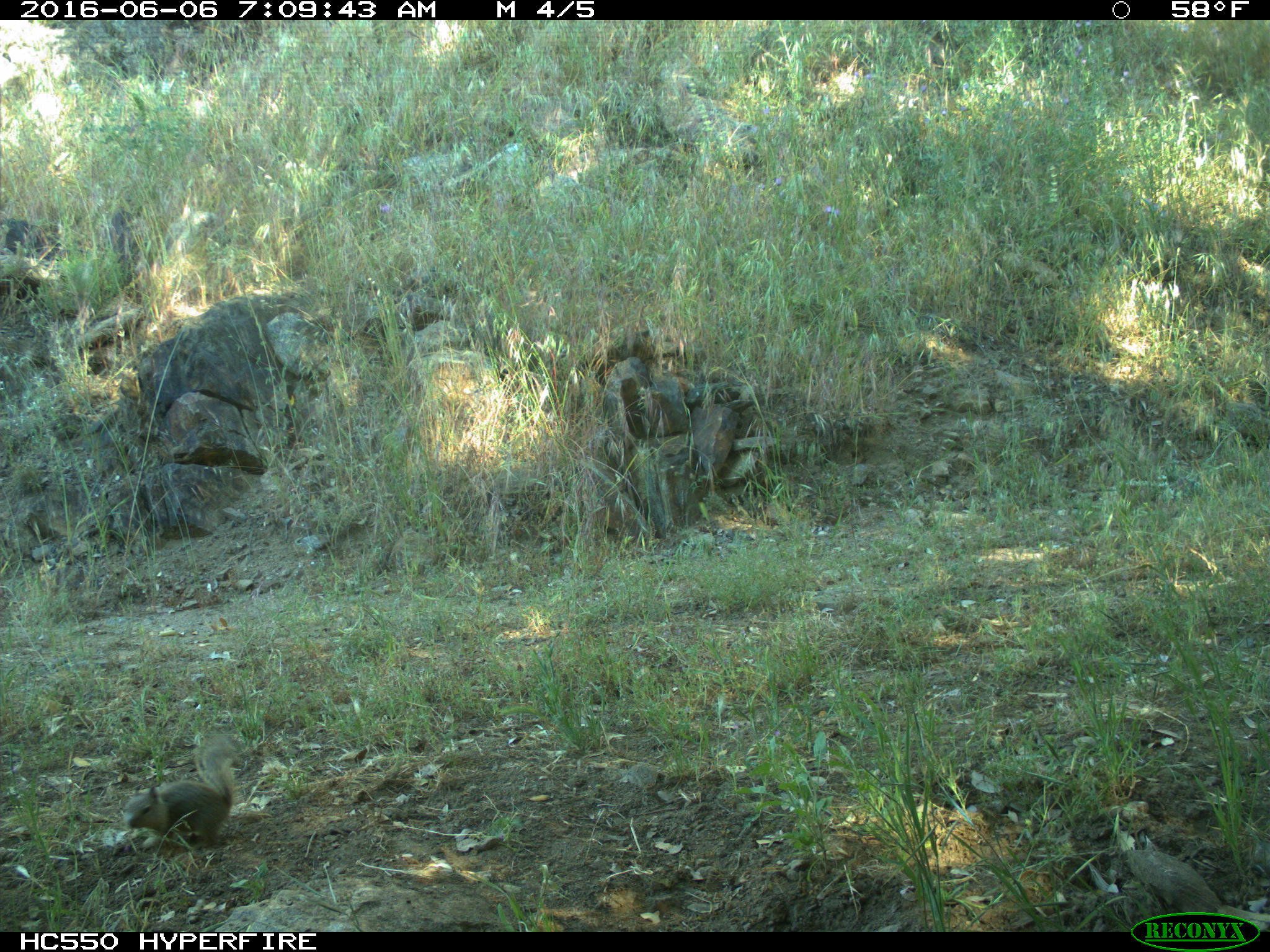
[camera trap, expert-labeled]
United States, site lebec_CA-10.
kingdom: Animalia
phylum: Chordata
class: Mammalia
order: Rodentia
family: Sciuridae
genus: Otospermophilus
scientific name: Otospermophilus beecheyi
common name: california ground squirrel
Otospermophilus beecheyi (california ground squirrel).